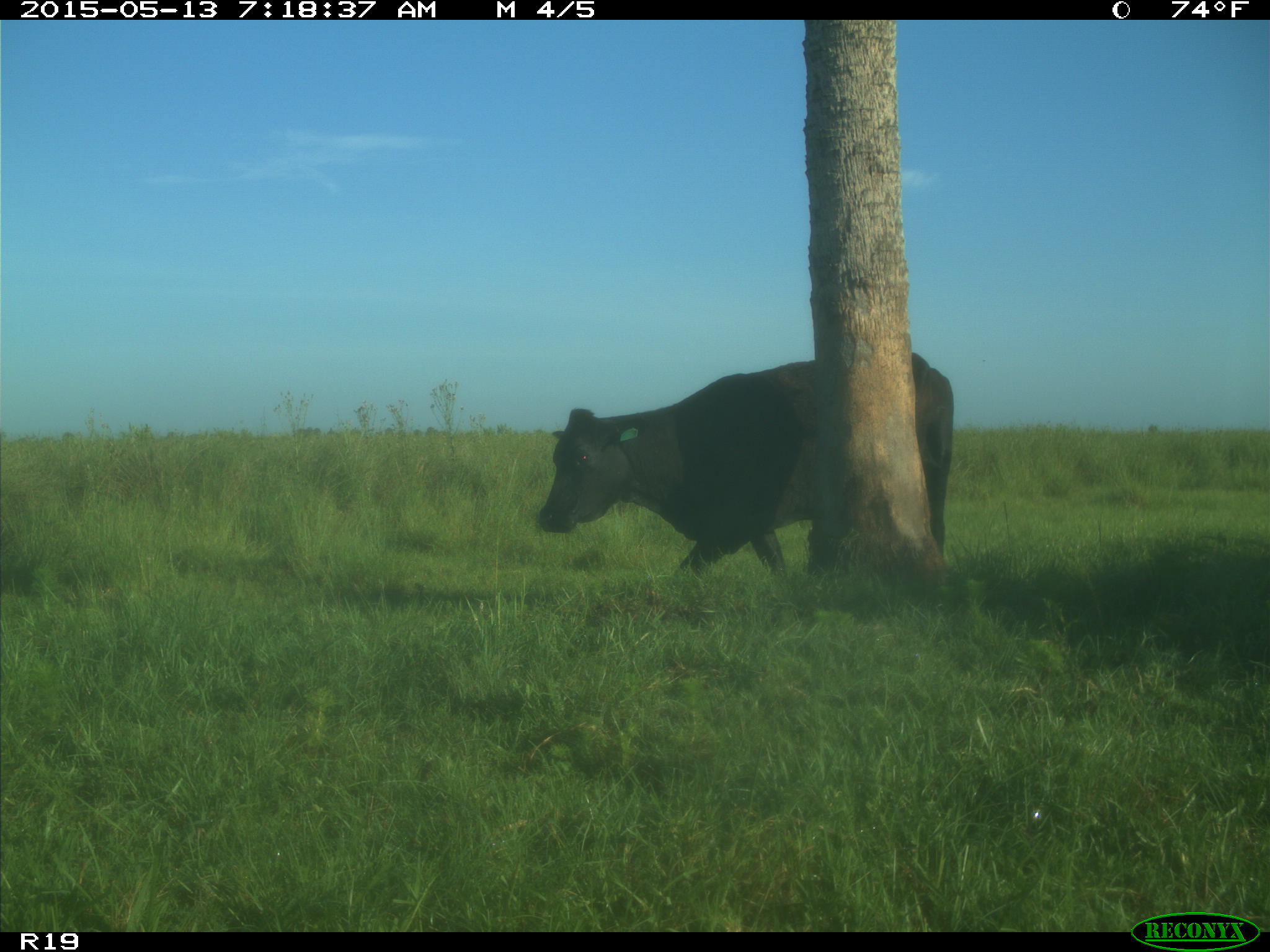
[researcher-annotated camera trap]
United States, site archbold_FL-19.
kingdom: Animalia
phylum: Chordata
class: Mammalia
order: Artiodactyla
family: Bovidae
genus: Bos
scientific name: Bos taurus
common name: domestic cow